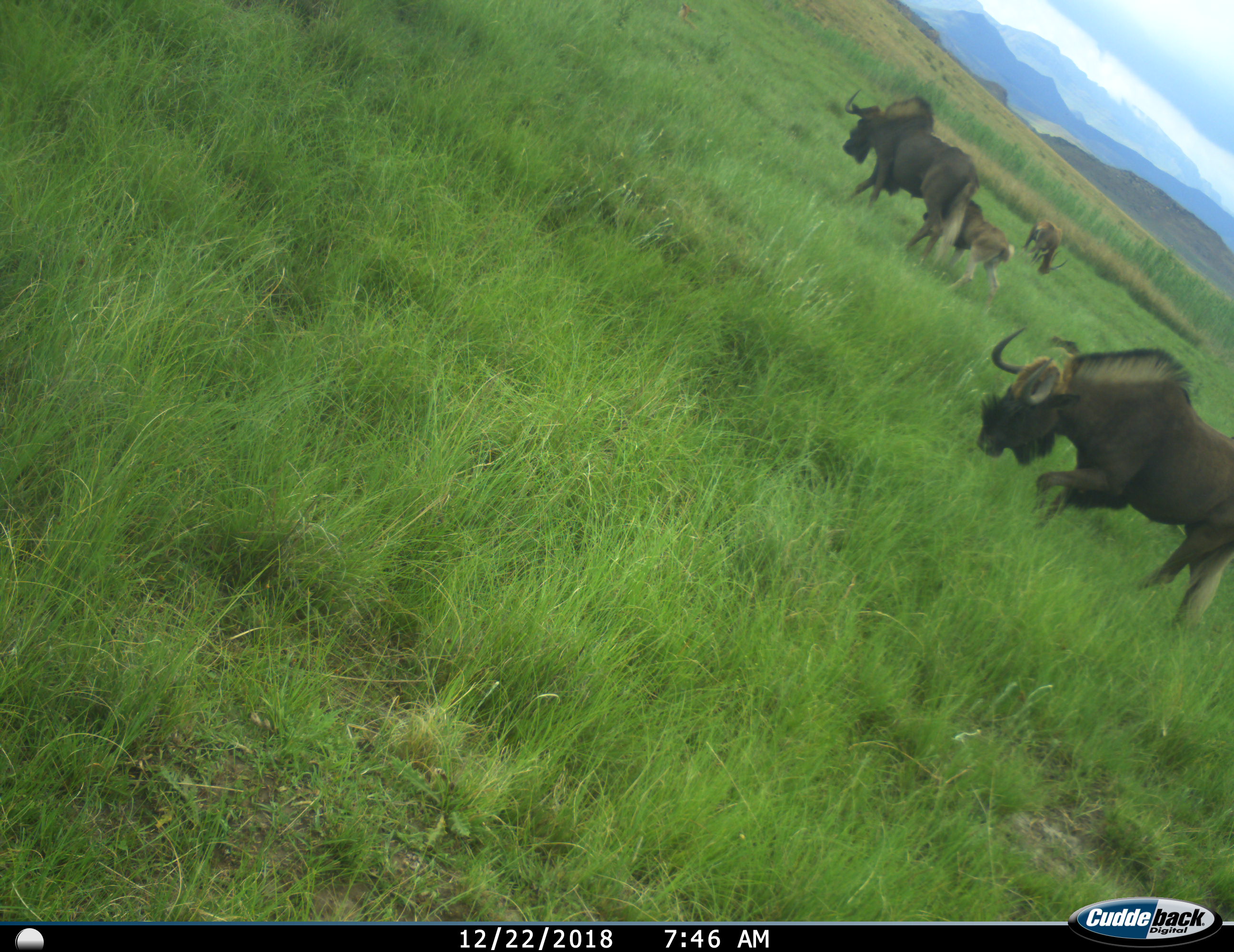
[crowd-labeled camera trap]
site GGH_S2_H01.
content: unidentified animal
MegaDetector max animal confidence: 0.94